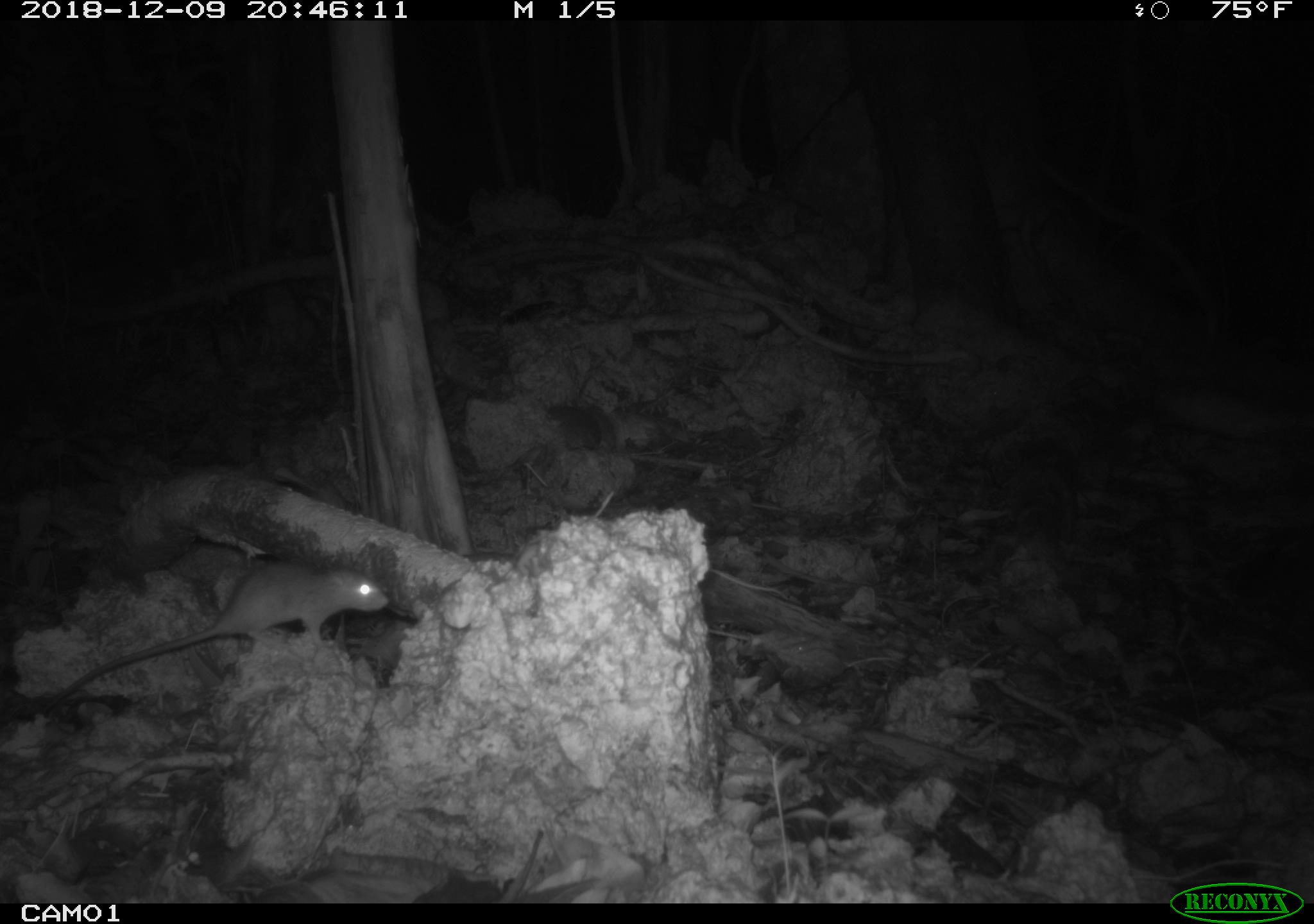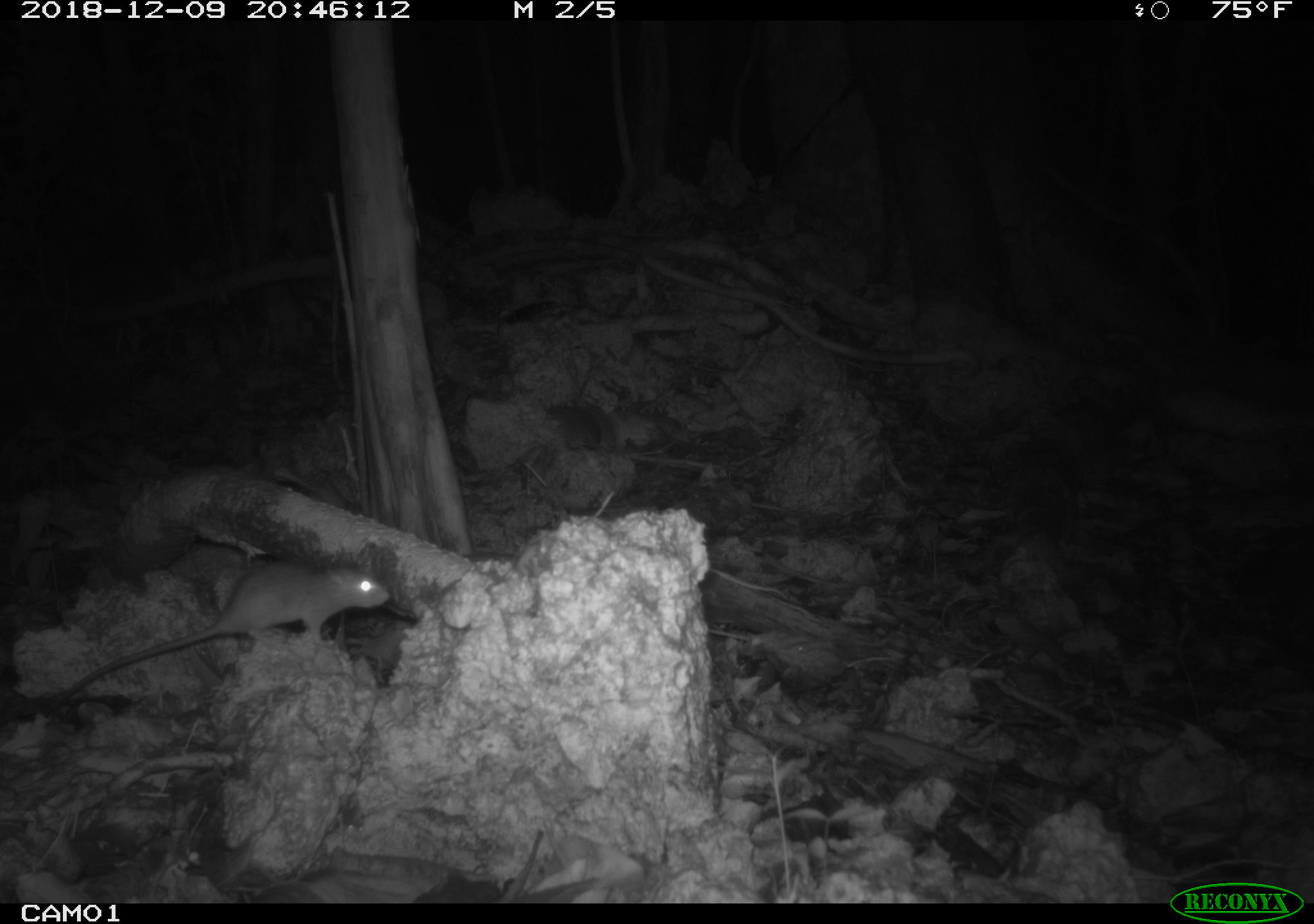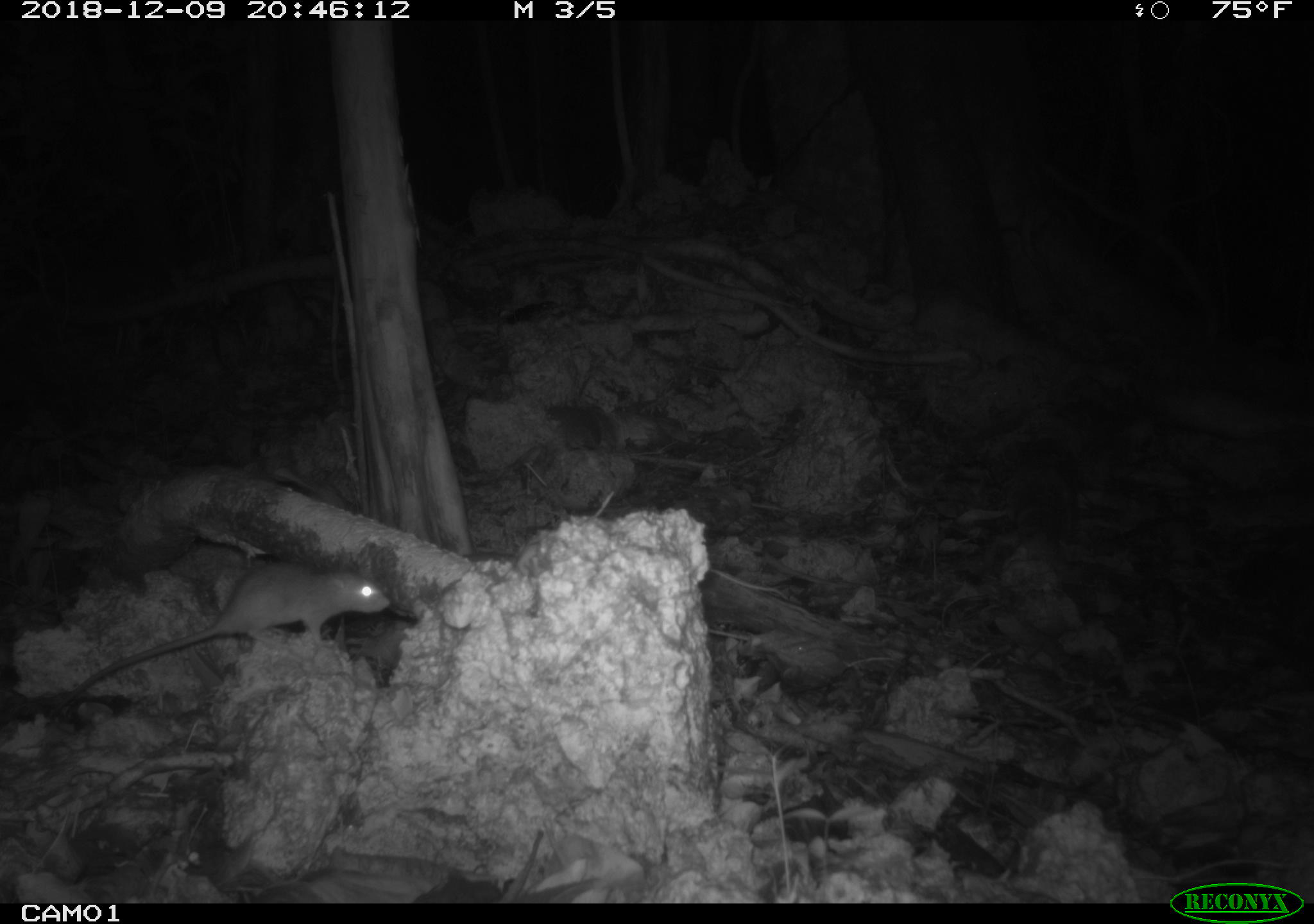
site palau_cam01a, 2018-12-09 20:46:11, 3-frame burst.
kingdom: Animalia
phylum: Chordata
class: Mammalia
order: Rodentia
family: Muridae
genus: Rattus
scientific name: Rattus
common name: rat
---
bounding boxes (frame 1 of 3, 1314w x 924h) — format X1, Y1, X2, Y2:
rat: 30, 550, 400, 708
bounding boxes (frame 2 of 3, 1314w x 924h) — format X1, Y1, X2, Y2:
rat: 25, 556, 400, 707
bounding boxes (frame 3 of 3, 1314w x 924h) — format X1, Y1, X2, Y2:
rat: 26, 558, 398, 709